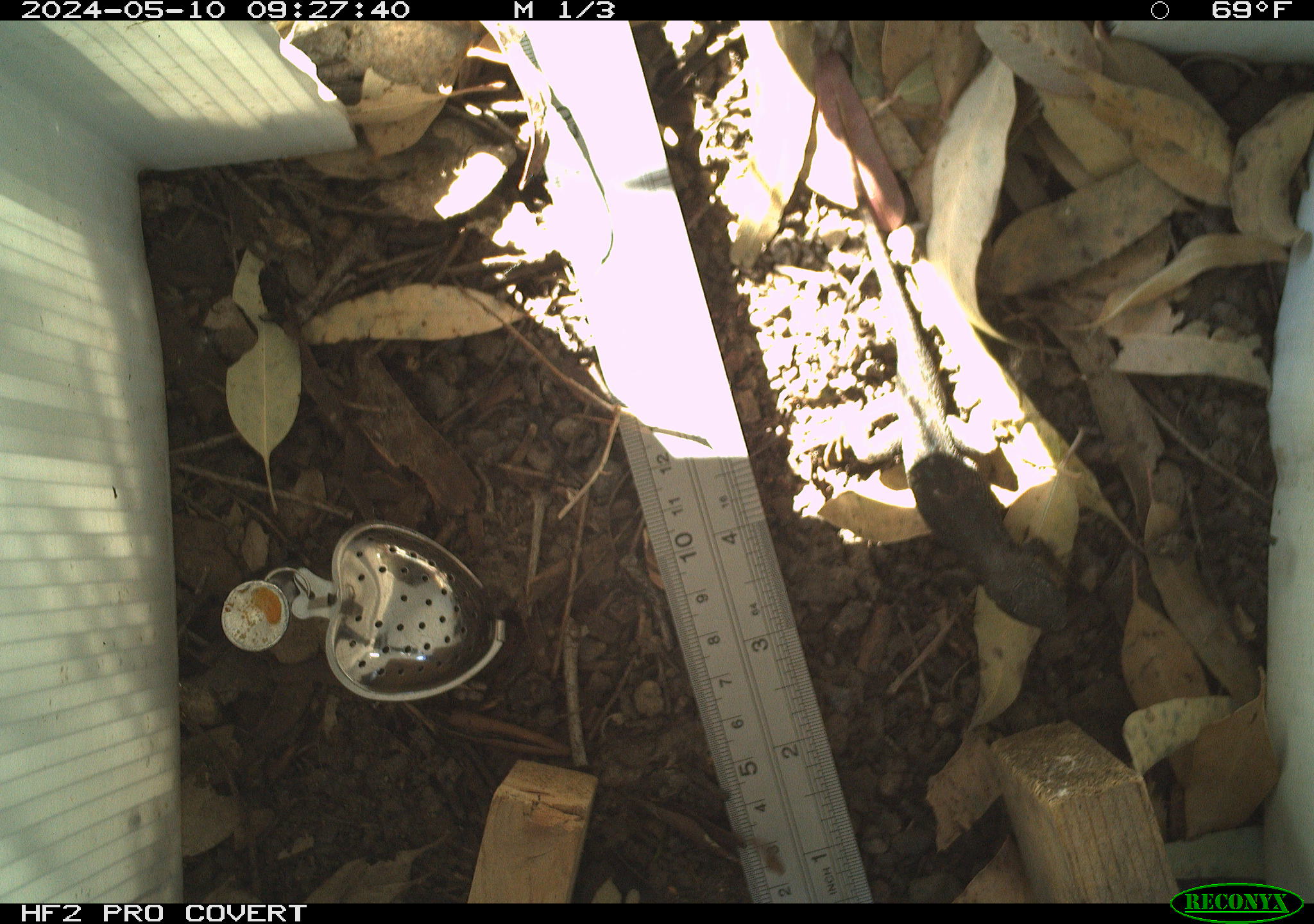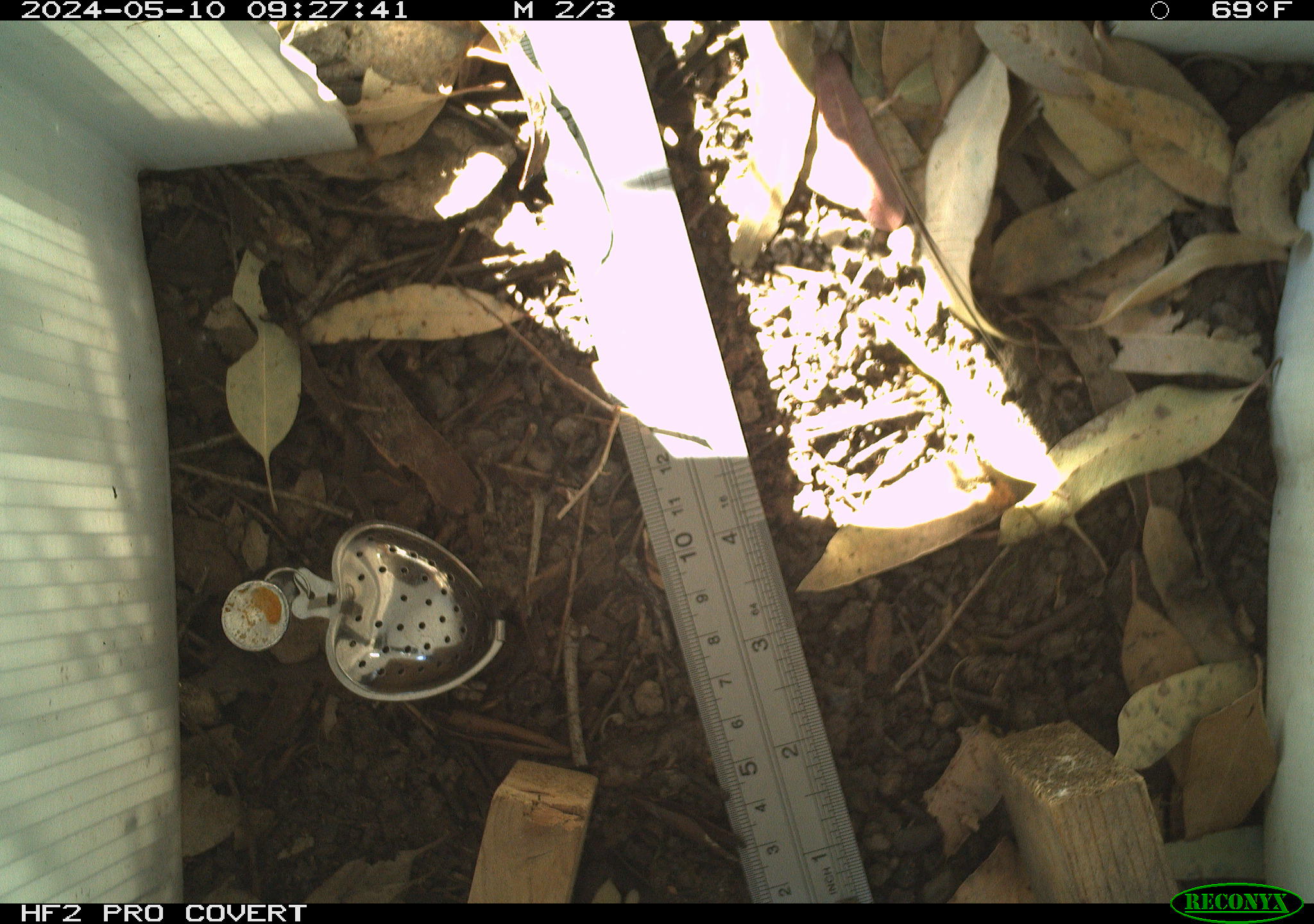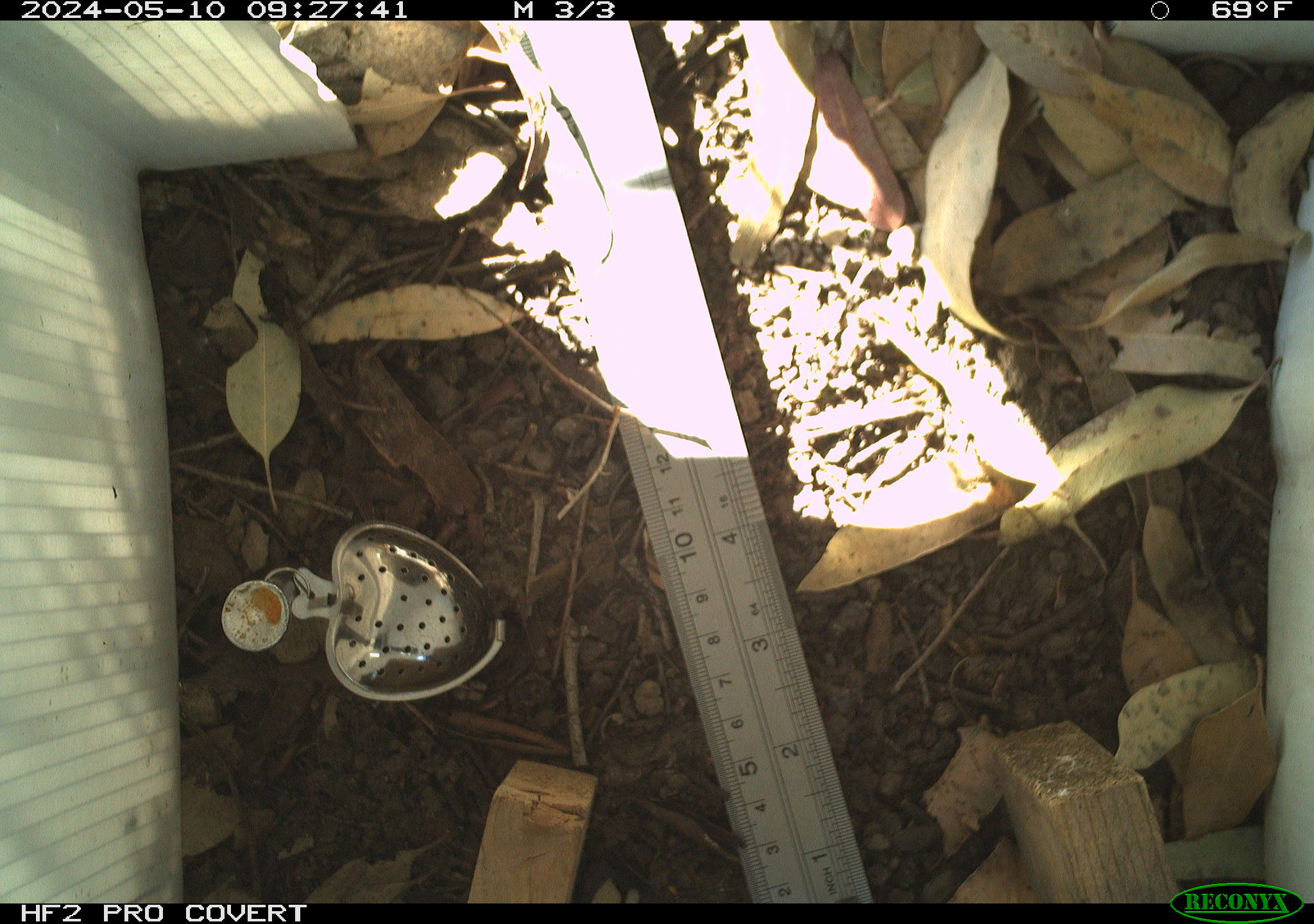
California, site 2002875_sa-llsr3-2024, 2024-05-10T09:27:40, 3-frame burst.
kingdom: Animalia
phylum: Chordata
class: Reptilia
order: Squamata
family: Phrynosomatidae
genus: Sceloporus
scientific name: Sceloporus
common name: spiny lizards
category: sceloporus species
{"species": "sceloporus species (spiny lizards) (Sceloporus)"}